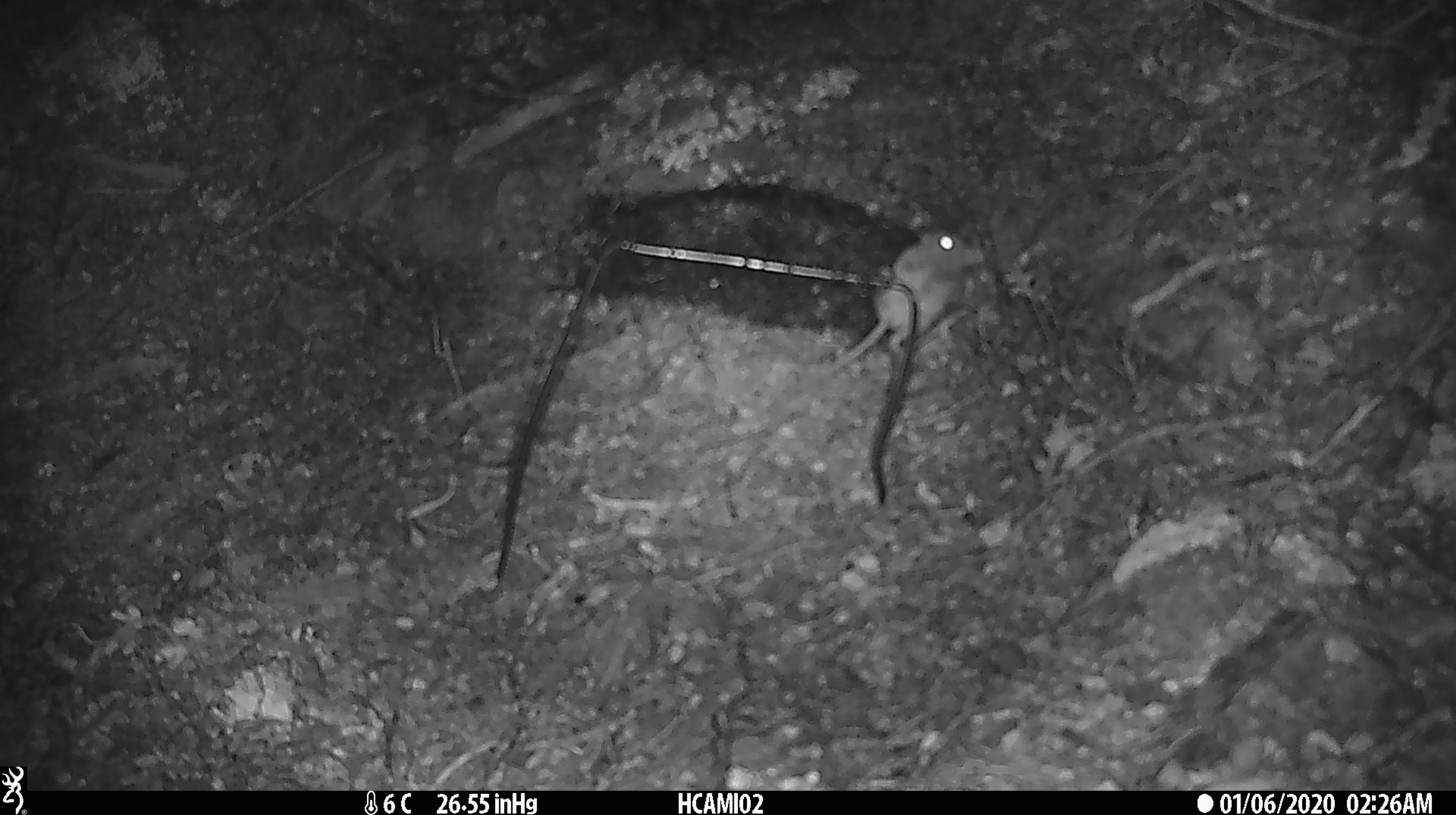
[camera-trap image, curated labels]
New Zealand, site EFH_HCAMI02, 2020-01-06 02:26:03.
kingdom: Animalia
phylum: Chordata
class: Mammalia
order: Rodentia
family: Muridae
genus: Mus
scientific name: Mus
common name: mouse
Mouse (Mus).